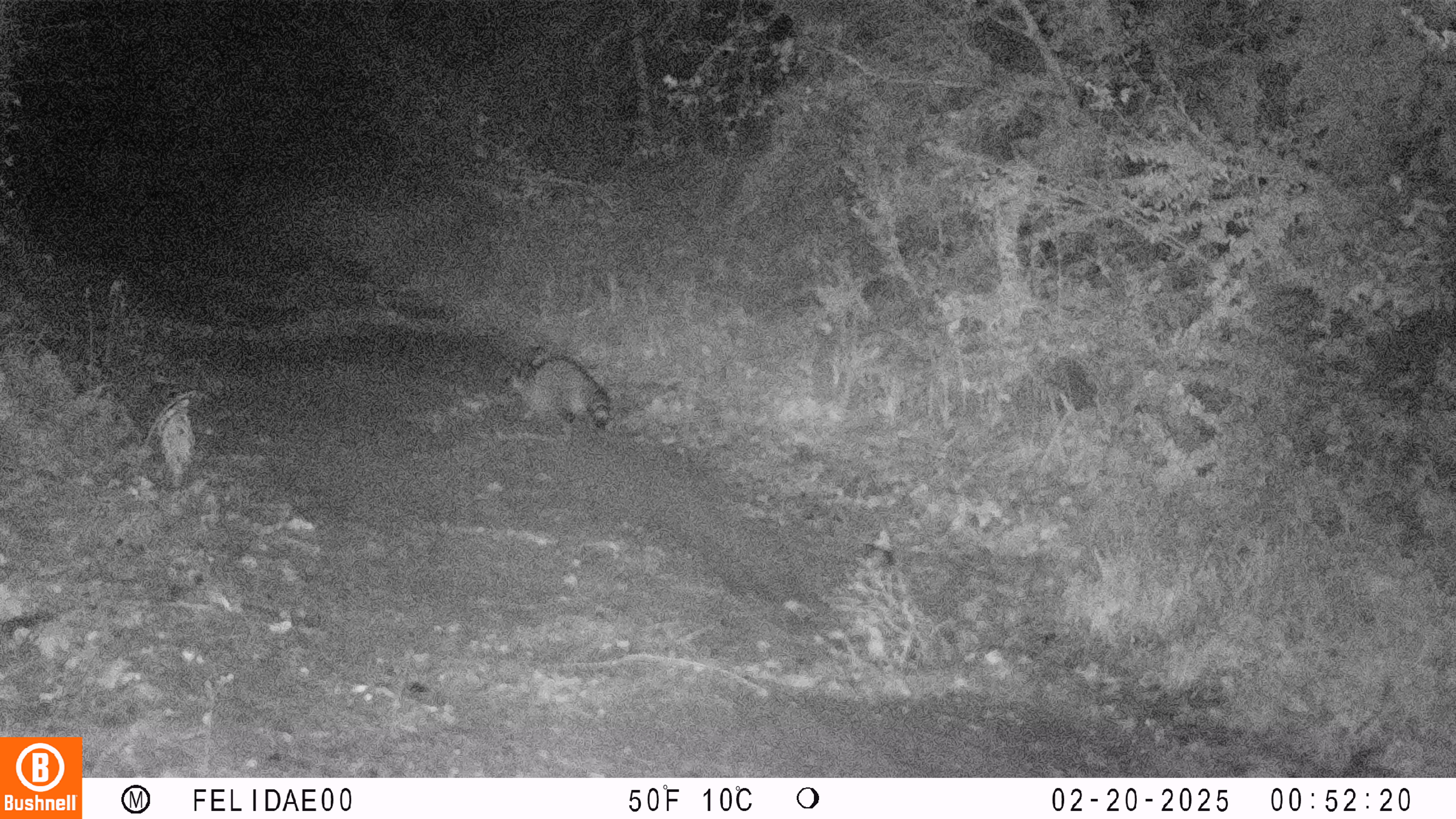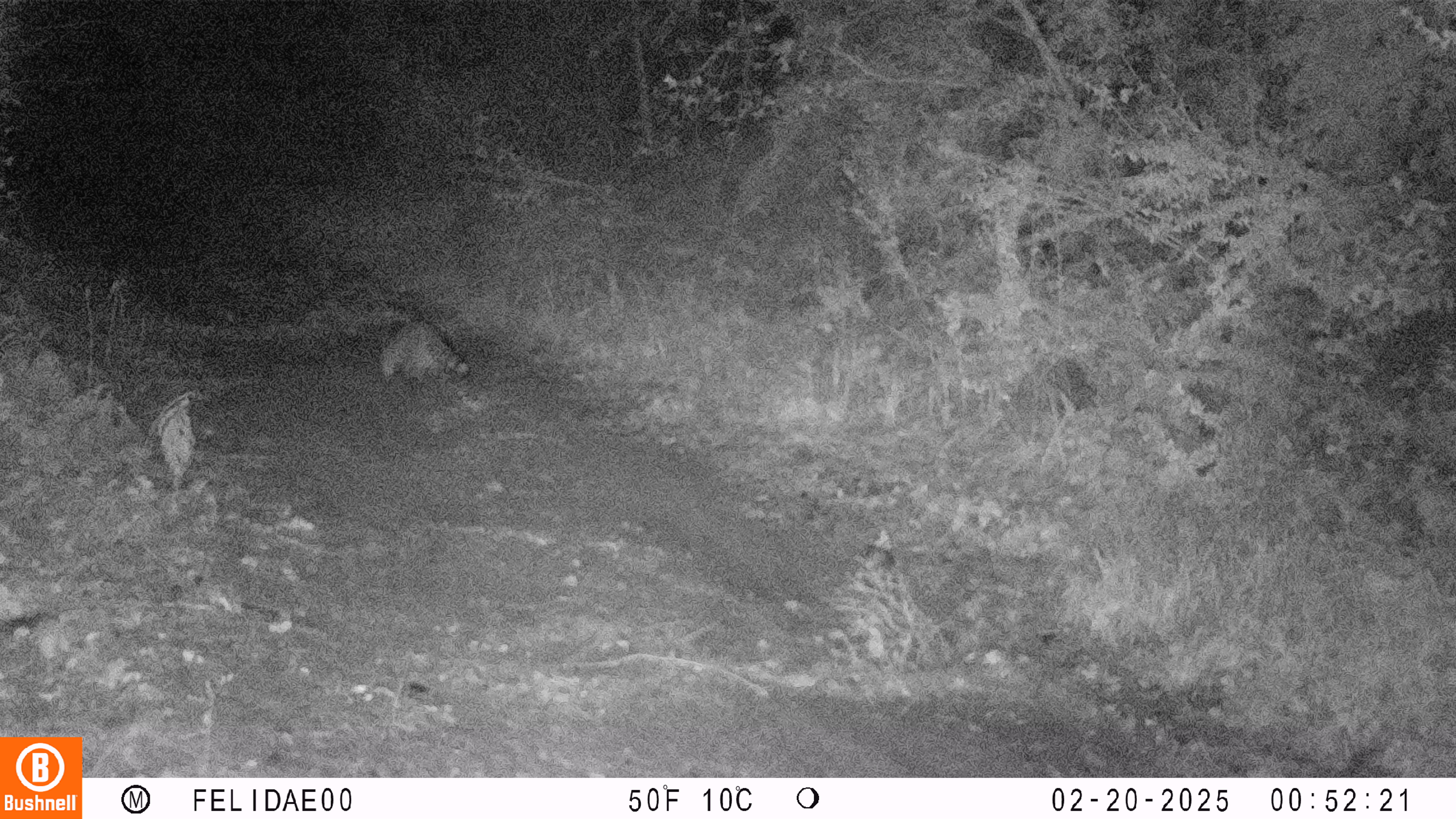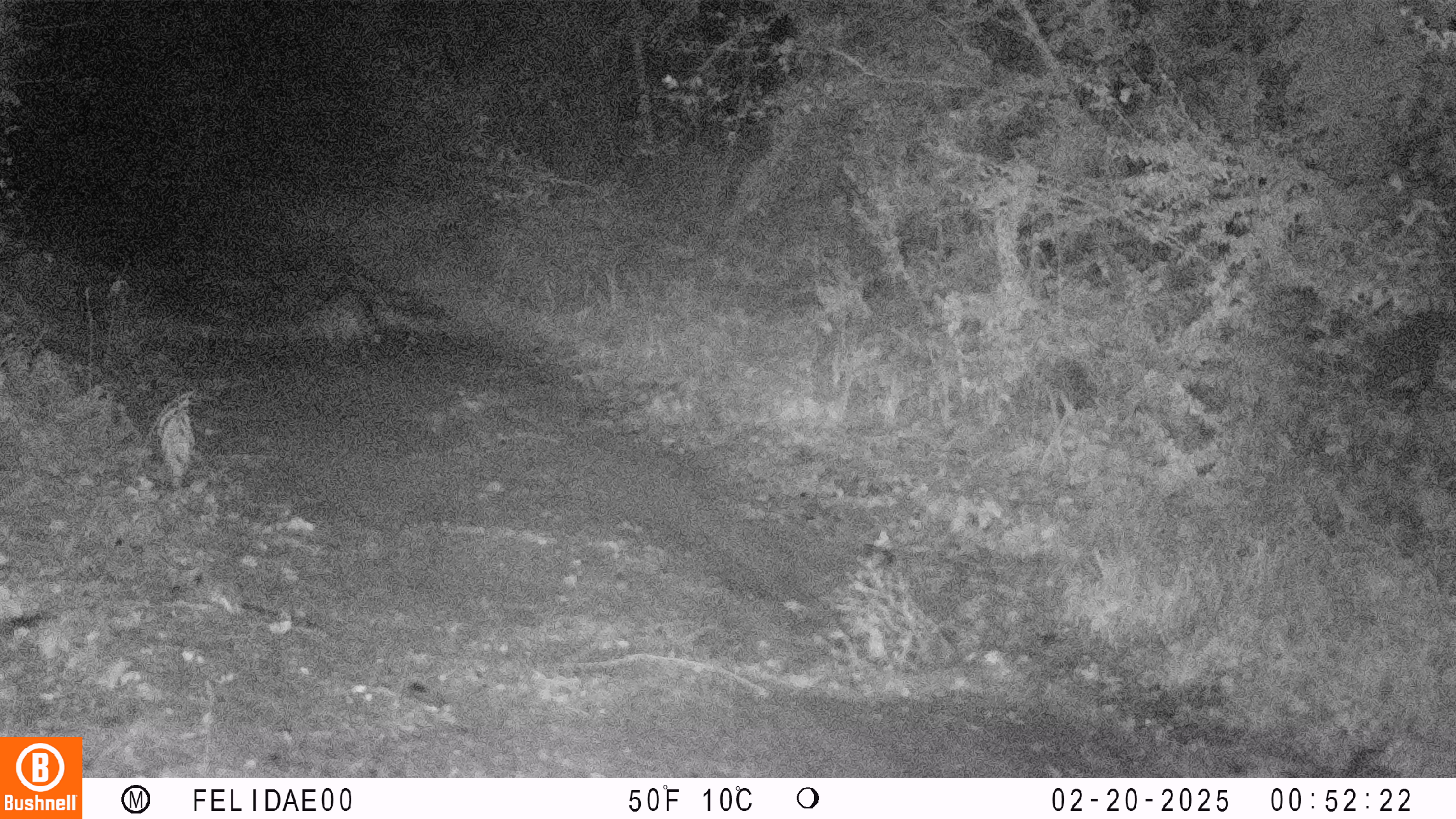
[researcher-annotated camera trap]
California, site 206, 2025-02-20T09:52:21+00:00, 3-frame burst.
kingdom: Animalia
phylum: Chordata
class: Mammalia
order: Carnivora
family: Procyonidae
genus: Procyon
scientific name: Procyon lotor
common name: raccoon